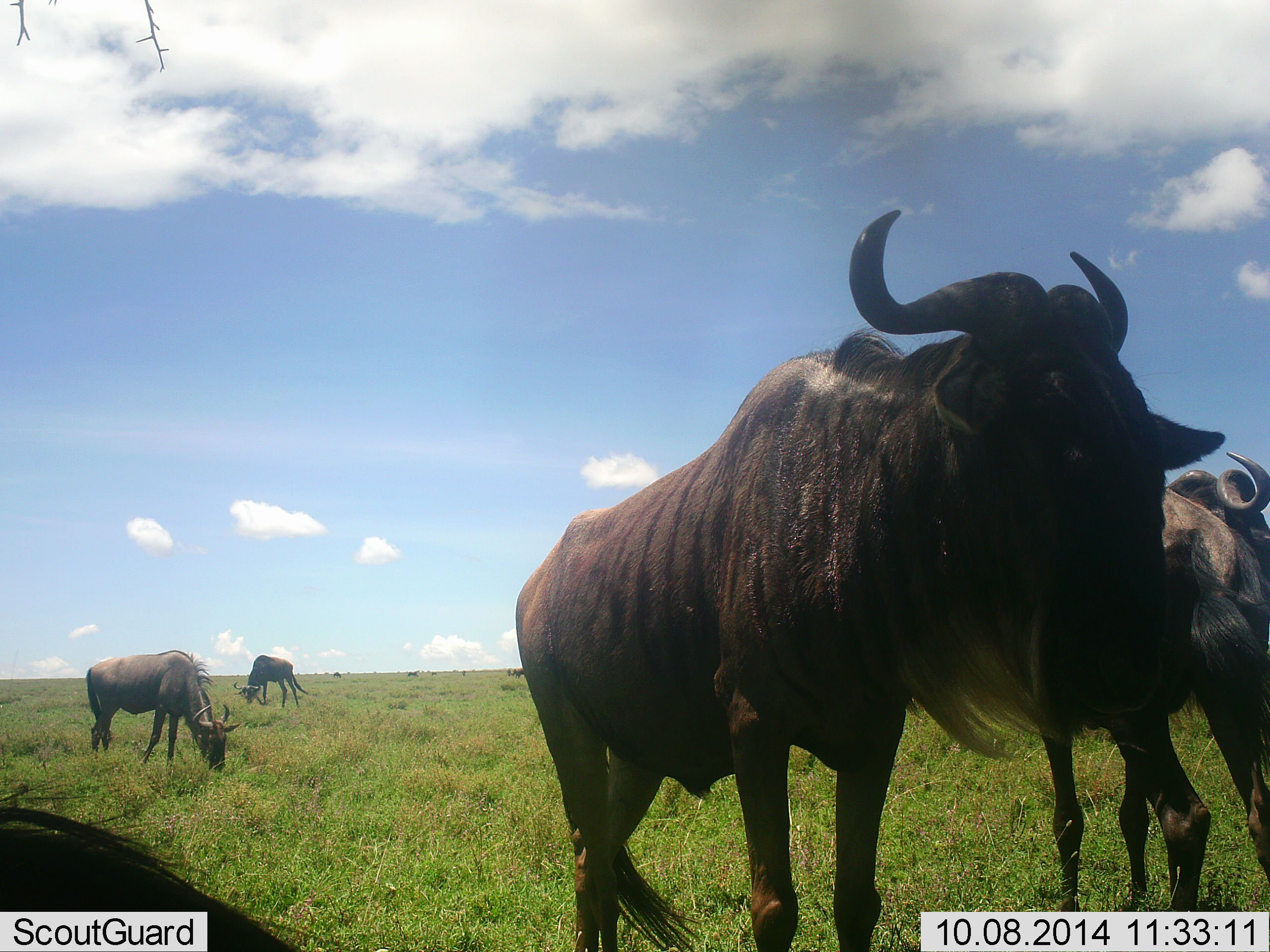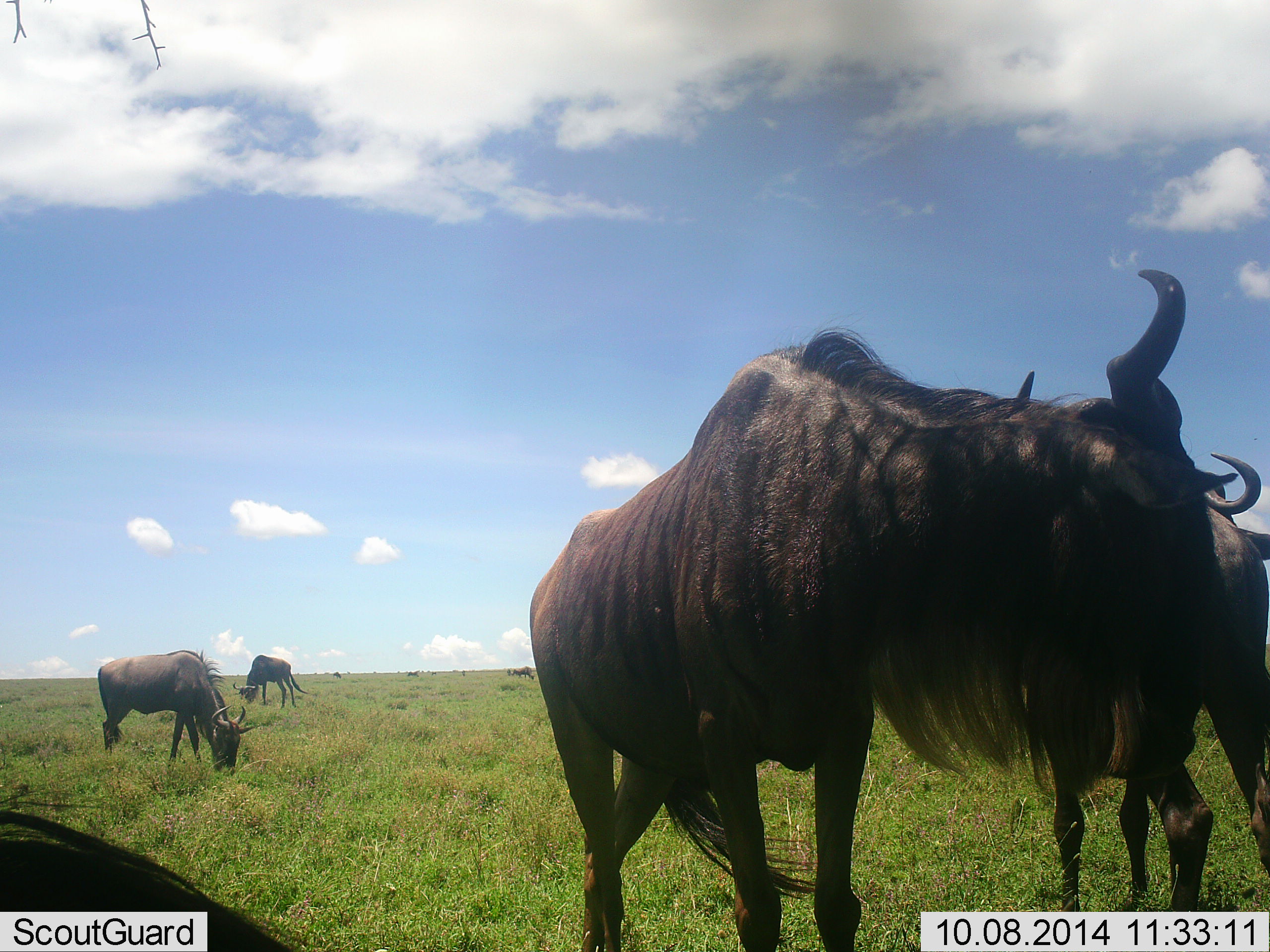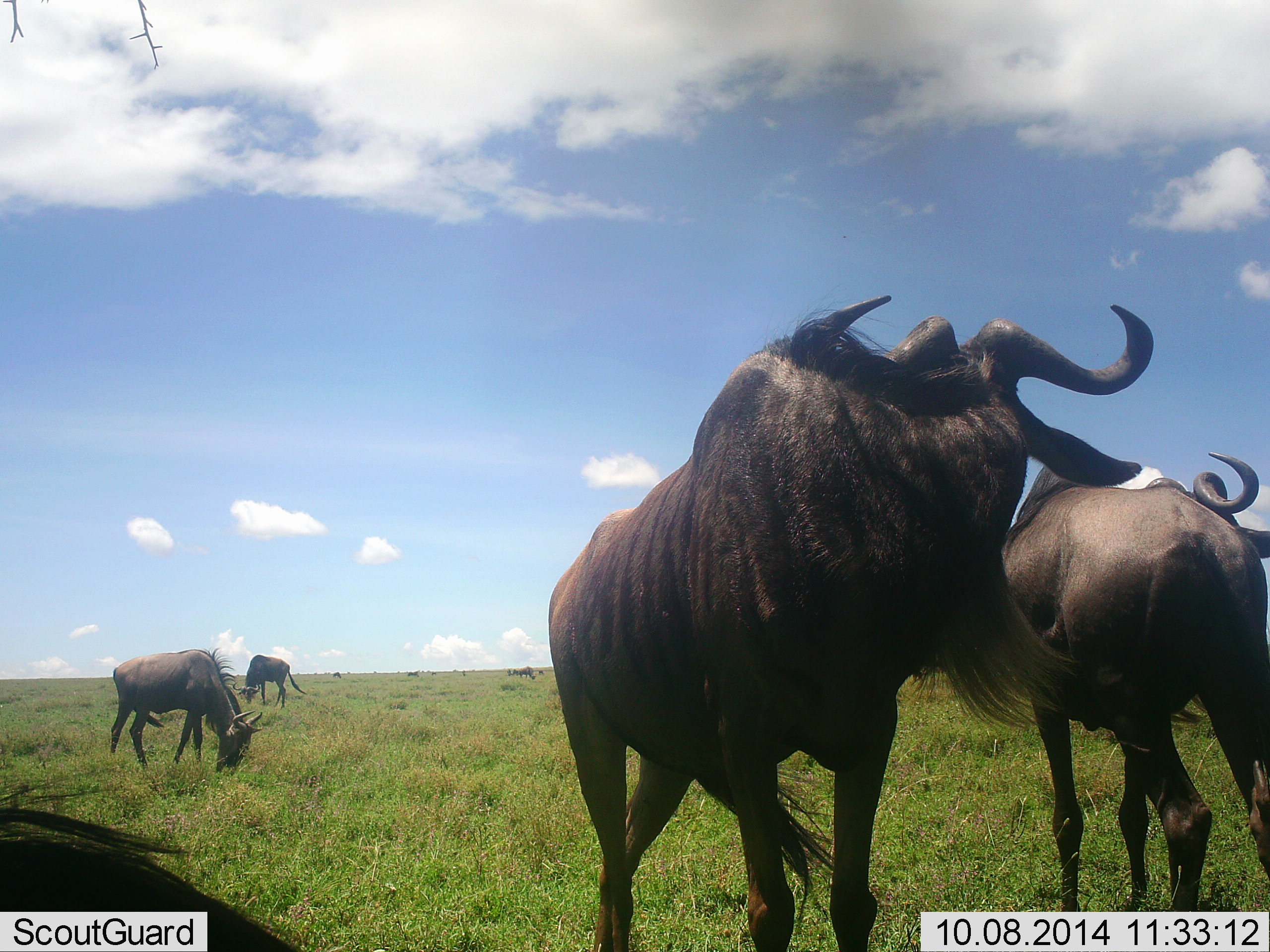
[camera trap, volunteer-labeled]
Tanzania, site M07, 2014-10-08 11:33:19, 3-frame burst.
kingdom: Animalia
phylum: Chordata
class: Mammalia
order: Artiodactyla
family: Bovidae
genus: Connochaetes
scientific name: Connochaetes taurinus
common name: blue wildebeest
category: wildebeest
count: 8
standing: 90%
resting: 20%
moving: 10%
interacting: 0%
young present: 0%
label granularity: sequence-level